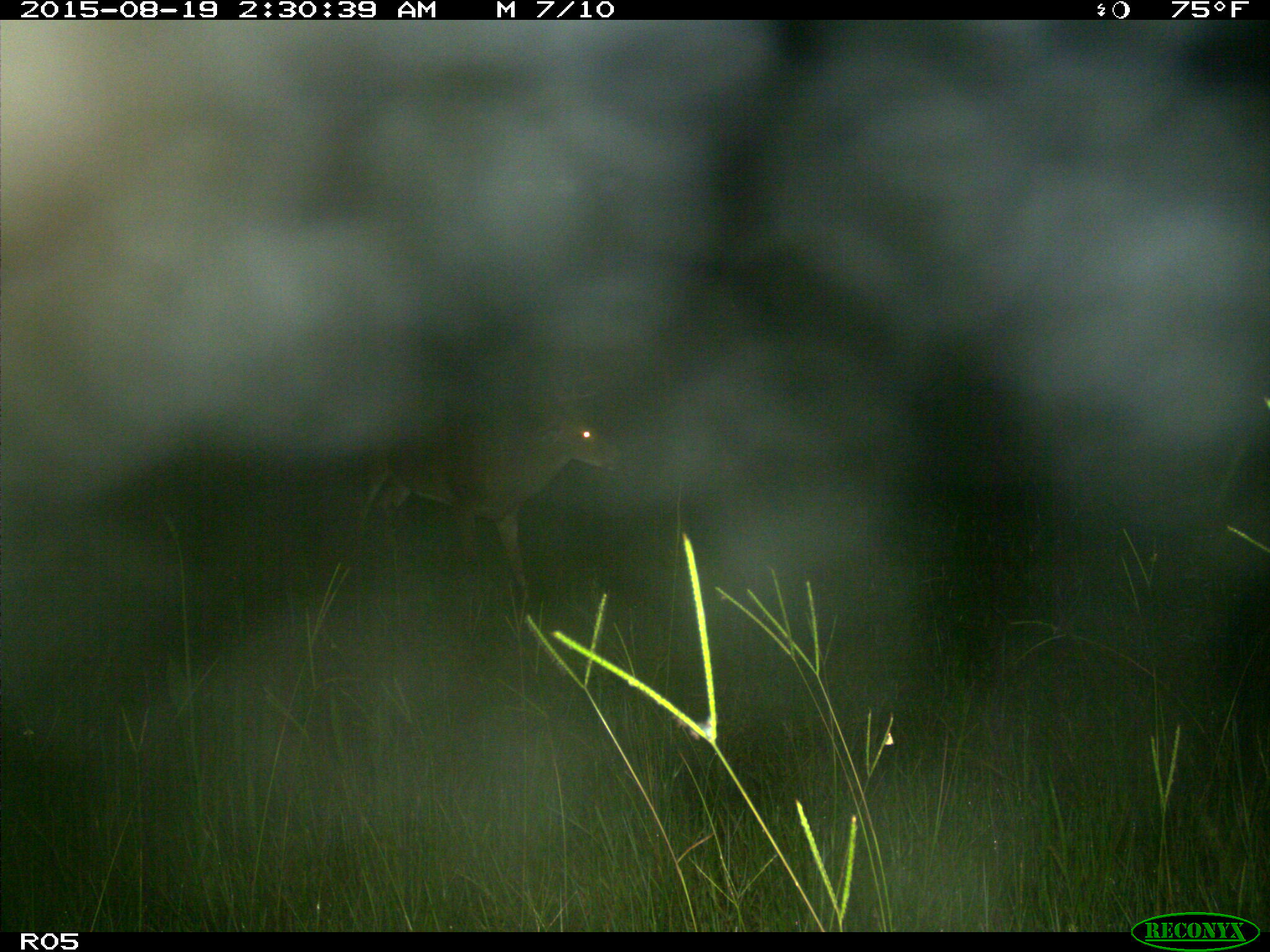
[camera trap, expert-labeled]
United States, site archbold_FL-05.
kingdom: Animalia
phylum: Chordata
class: Mammalia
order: Artiodactyla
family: Cervidae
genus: Odocoileus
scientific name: Odocoileus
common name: deer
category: unidentified deer